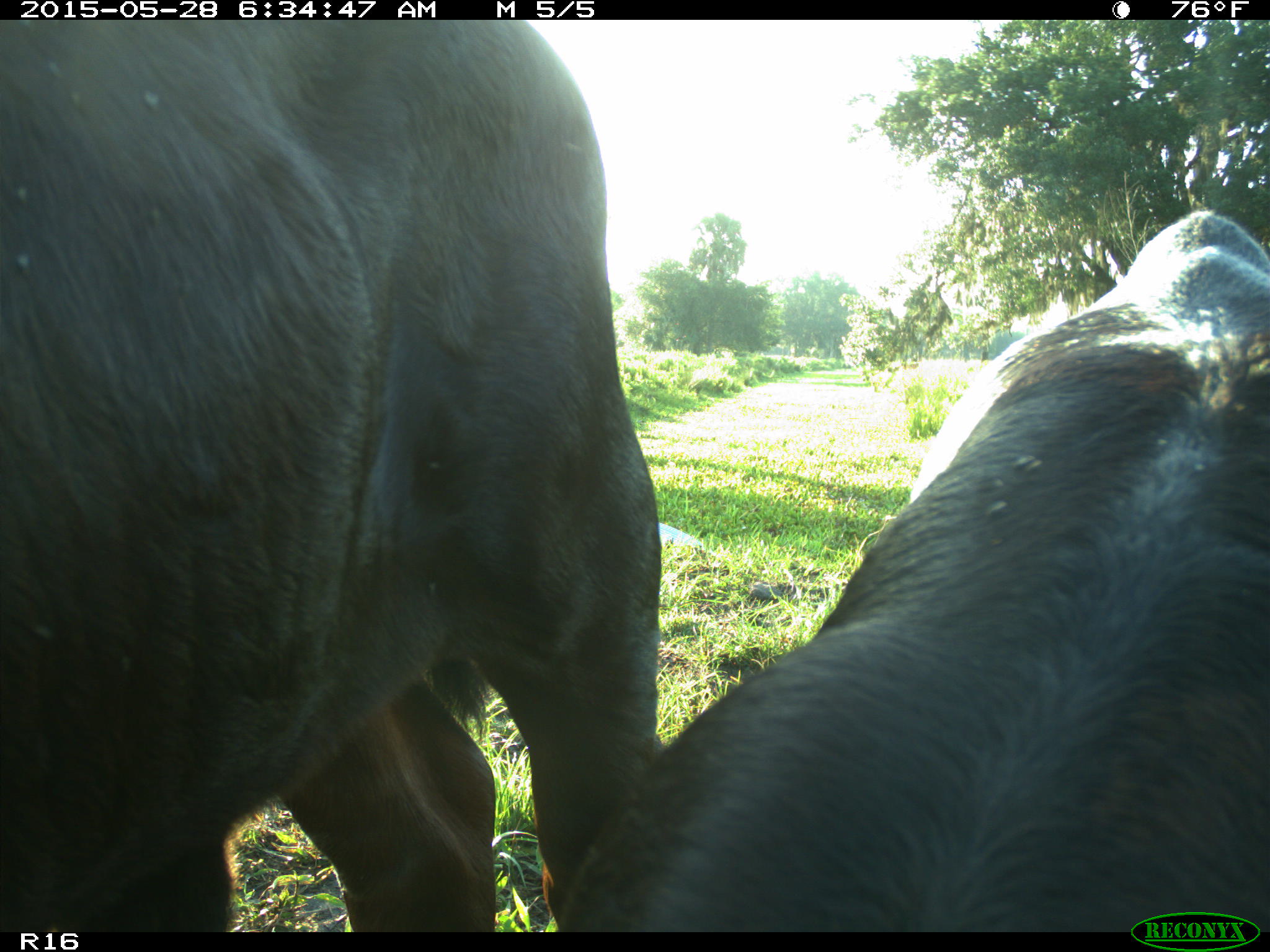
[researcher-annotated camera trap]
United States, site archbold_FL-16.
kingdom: Animalia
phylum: Chordata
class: Mammalia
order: Artiodactyla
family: Bovidae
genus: Bos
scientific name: Bos taurus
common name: domestic cow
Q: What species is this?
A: Bos taurus (domestic cow).